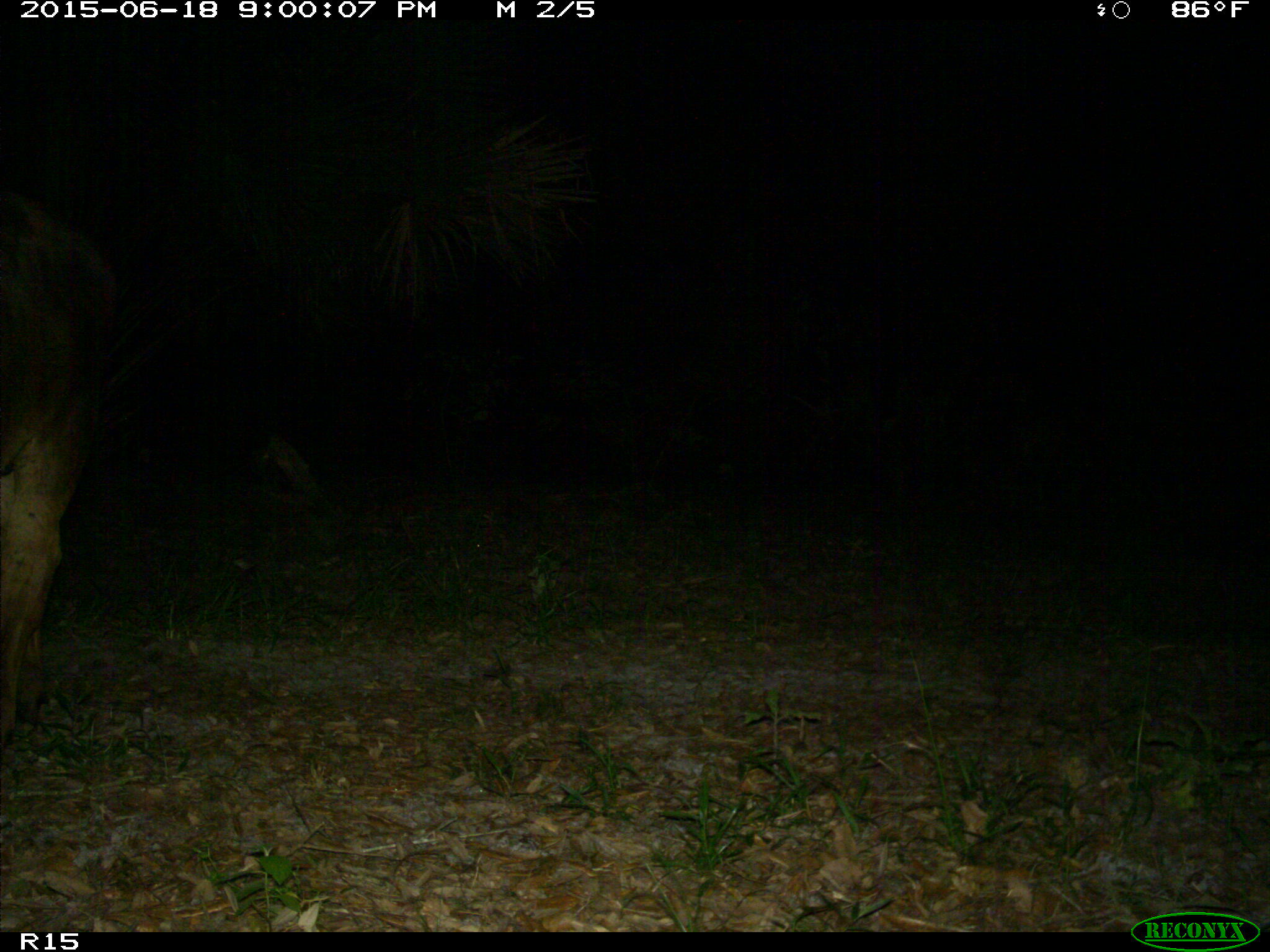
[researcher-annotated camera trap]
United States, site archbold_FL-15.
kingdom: Animalia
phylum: Chordata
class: Mammalia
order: Artiodactyla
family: Bovidae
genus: Bos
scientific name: Bos taurus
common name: domestic cow